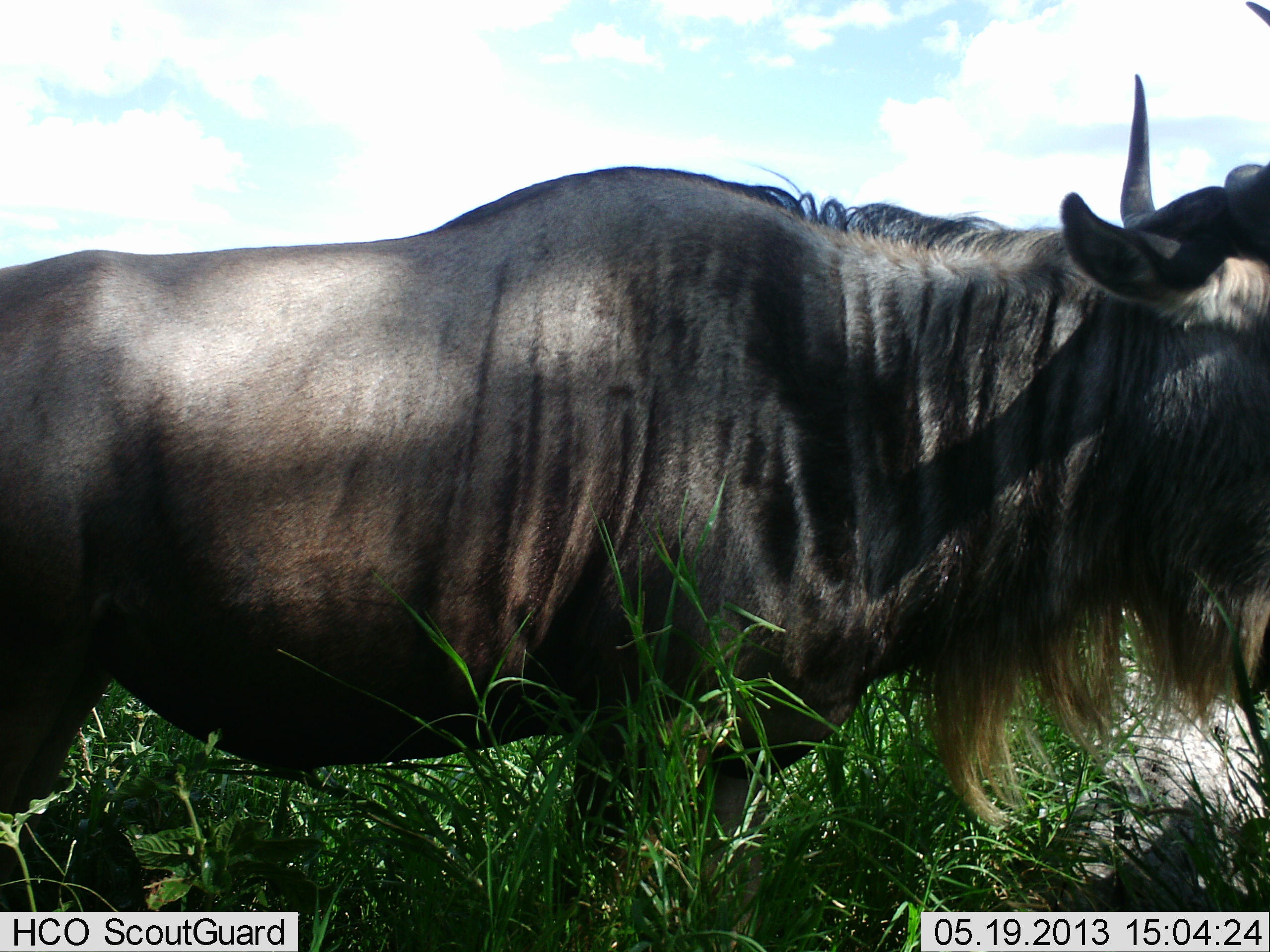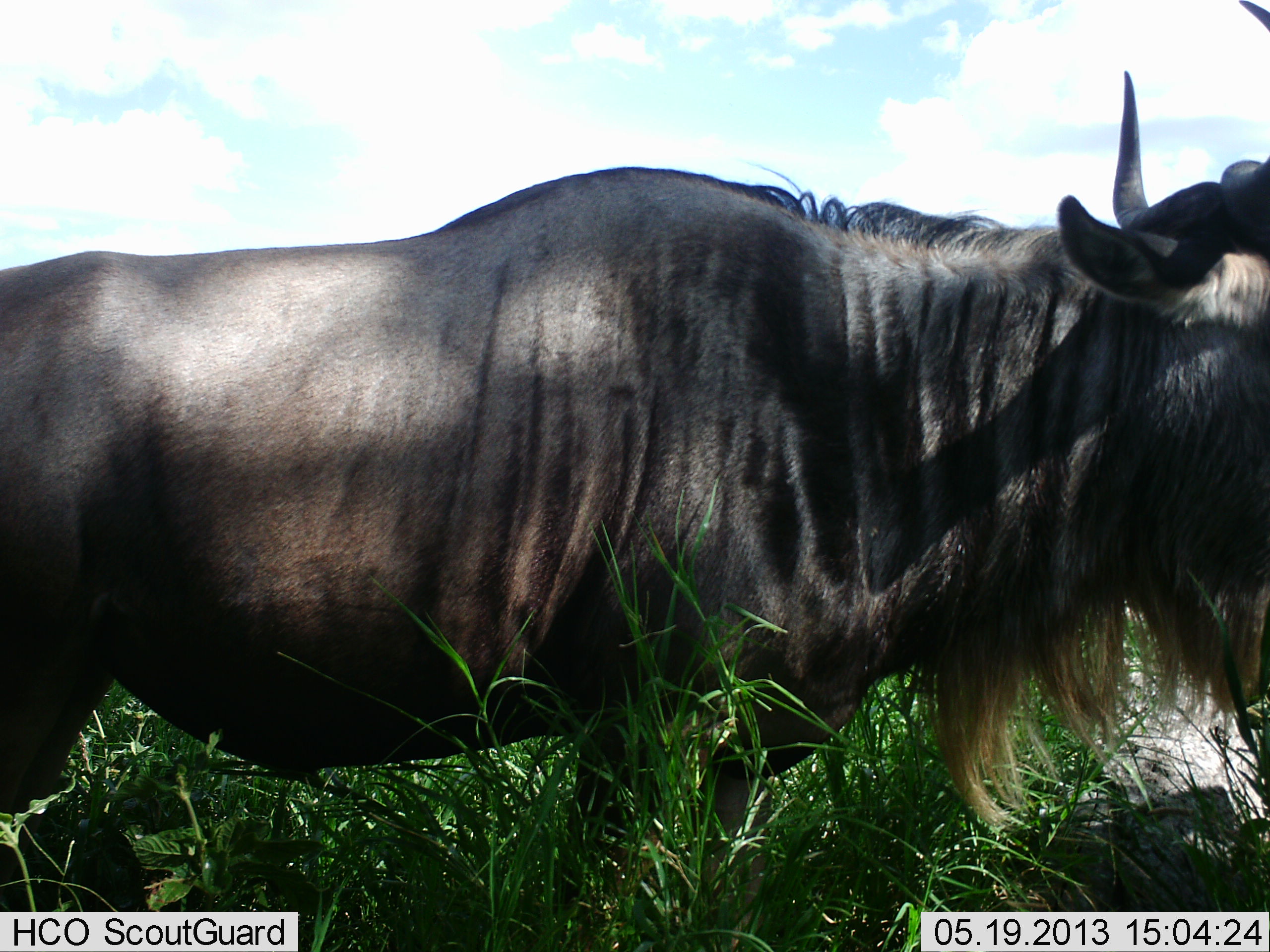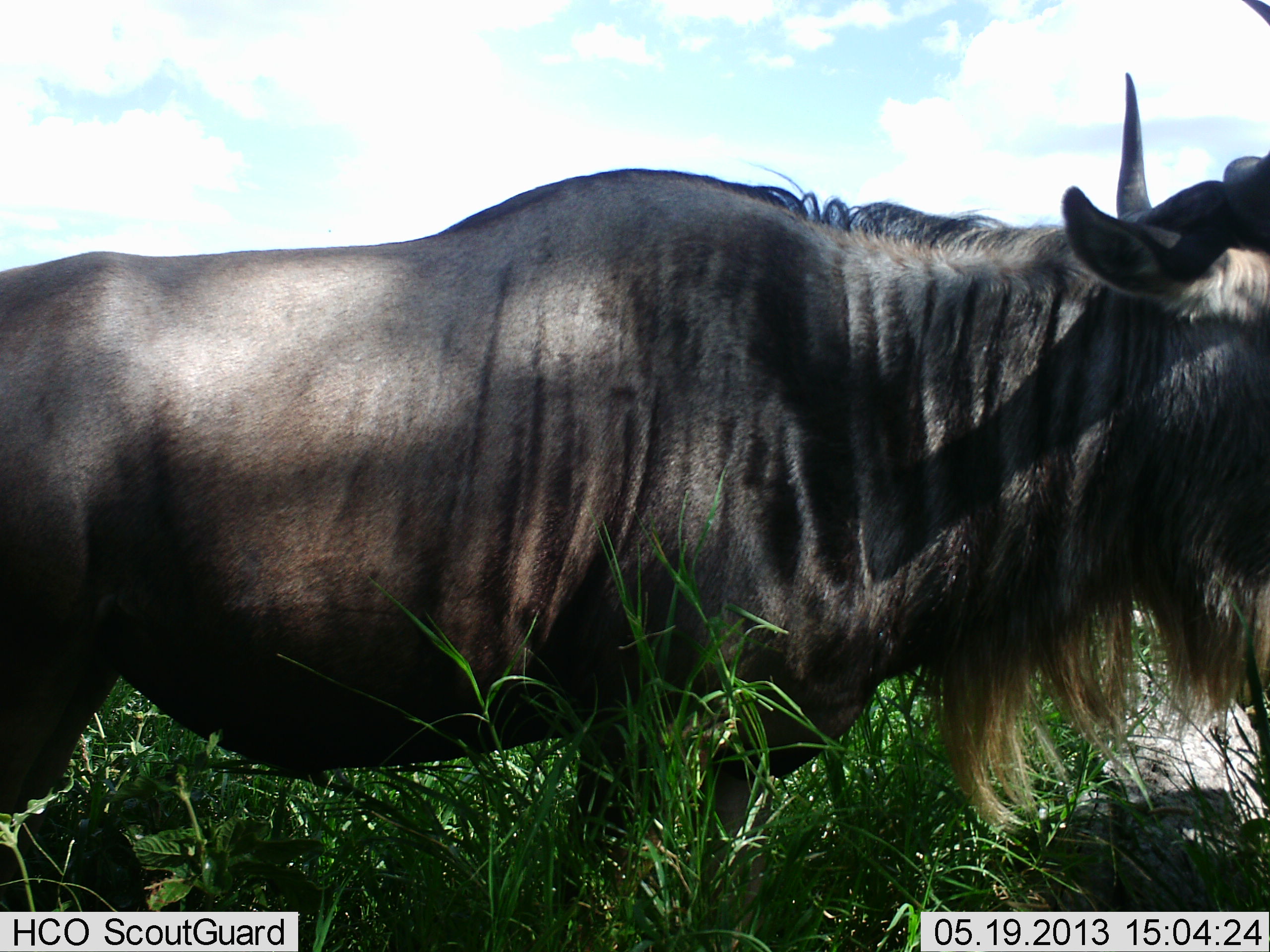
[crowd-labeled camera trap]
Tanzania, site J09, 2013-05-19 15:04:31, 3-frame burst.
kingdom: Animalia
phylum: Chordata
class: Mammalia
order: Artiodactyla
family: Bovidae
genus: Connochaetes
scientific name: Connochaetes taurinus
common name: blue wildebeest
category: wildebeest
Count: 1.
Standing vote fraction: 90%.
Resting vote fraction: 10%.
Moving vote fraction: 0%.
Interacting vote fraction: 0%.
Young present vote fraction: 0%.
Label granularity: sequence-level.